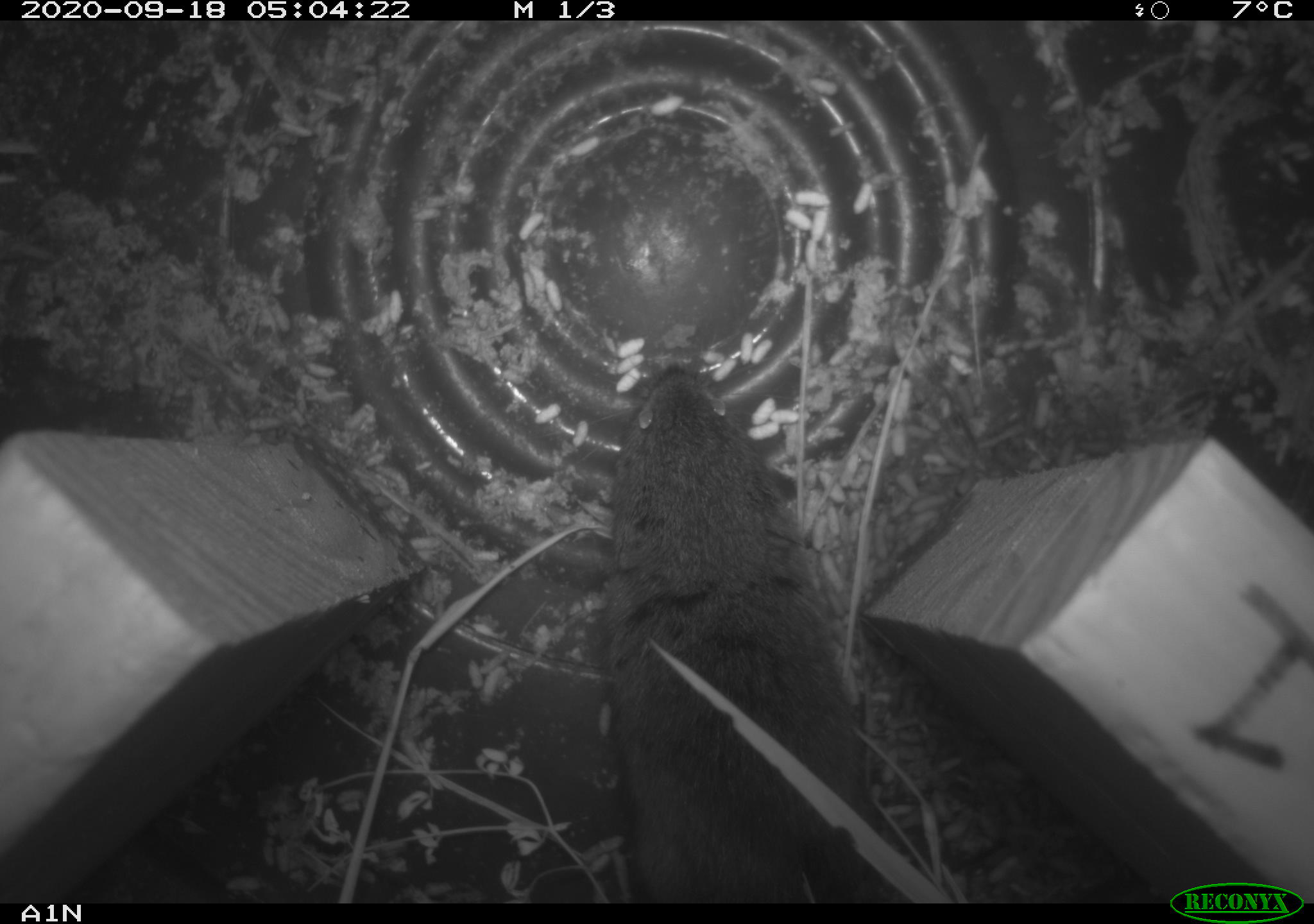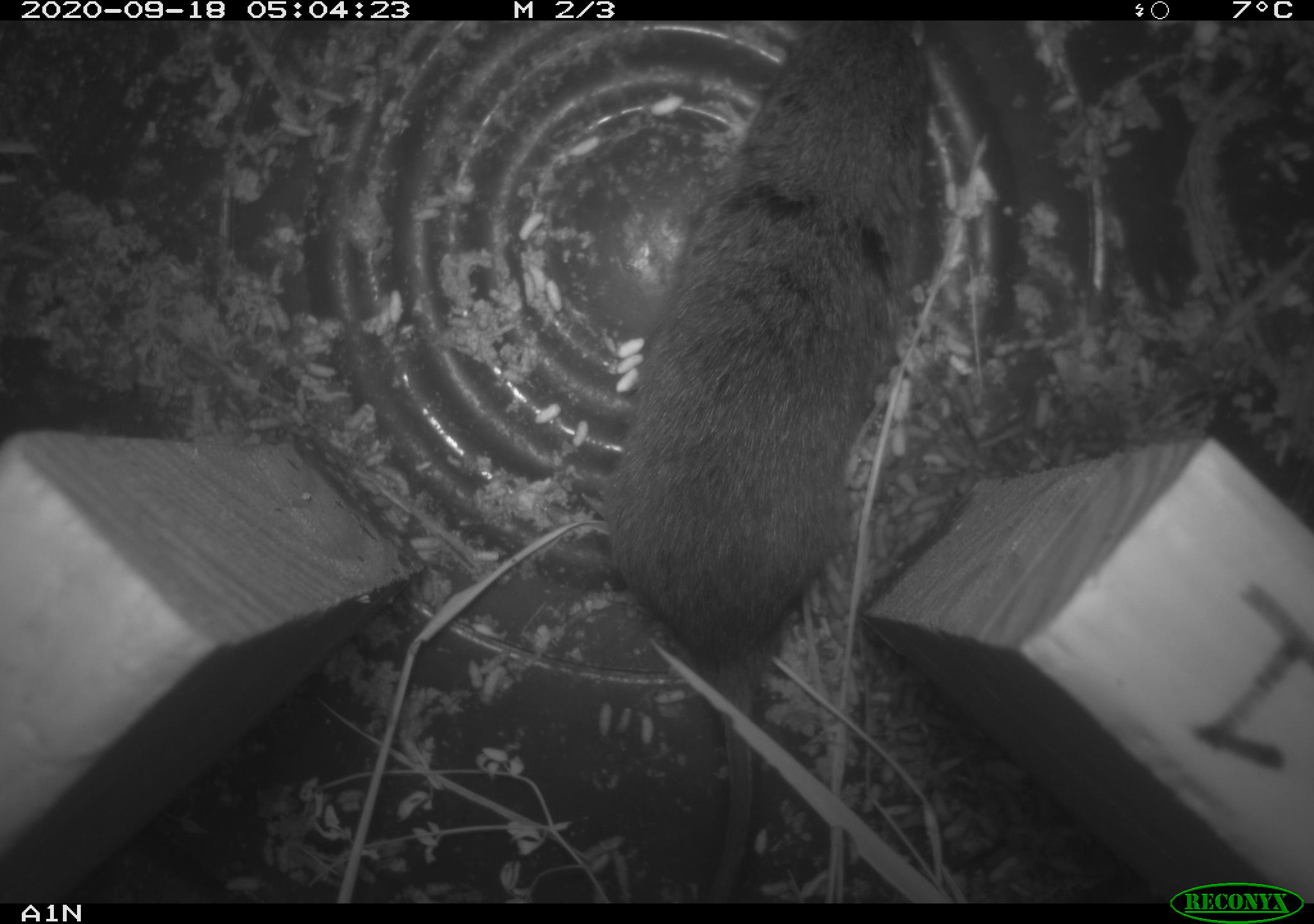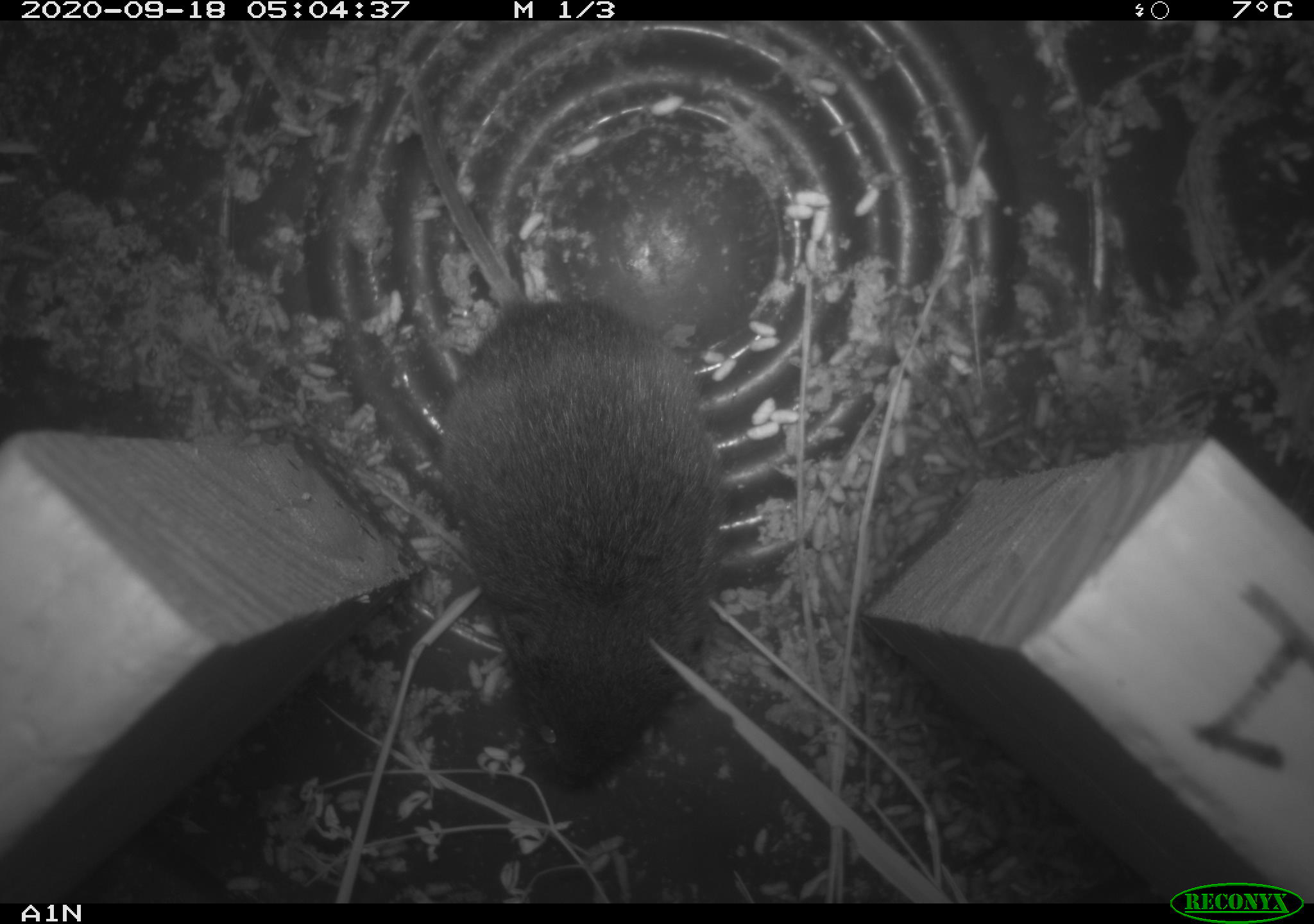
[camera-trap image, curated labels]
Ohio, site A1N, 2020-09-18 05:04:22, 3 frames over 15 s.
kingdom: Animalia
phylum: Chordata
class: Mammalia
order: Rodentia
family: Cricetidae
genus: Microtus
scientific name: Microtus pennsylvanicus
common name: meadow vole